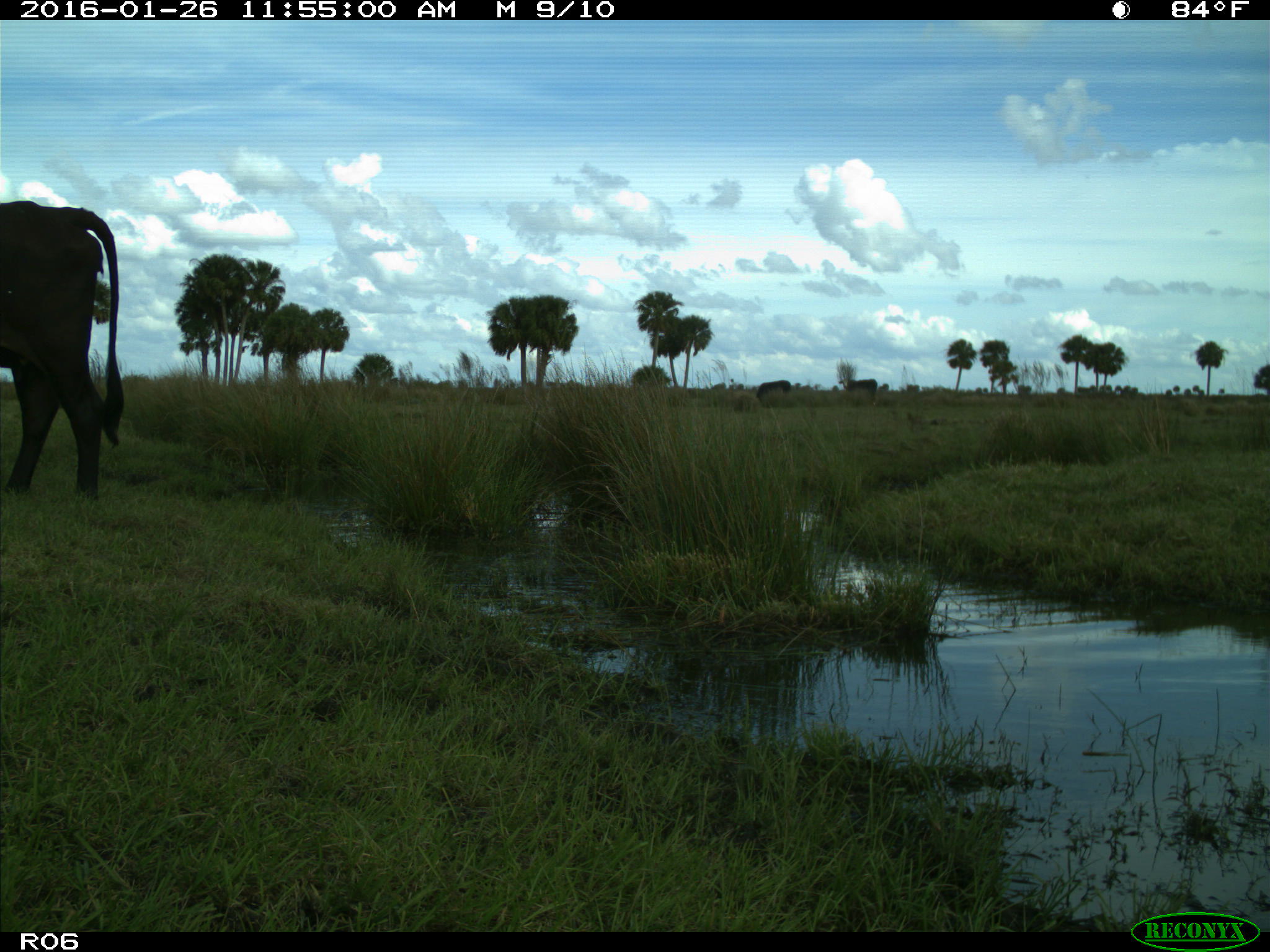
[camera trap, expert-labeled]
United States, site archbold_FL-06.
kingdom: Animalia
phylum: Chordata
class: Mammalia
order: Artiodactyla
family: Bovidae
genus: Bos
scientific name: Bos taurus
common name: domestic cow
Bos taurus (domestic cow).